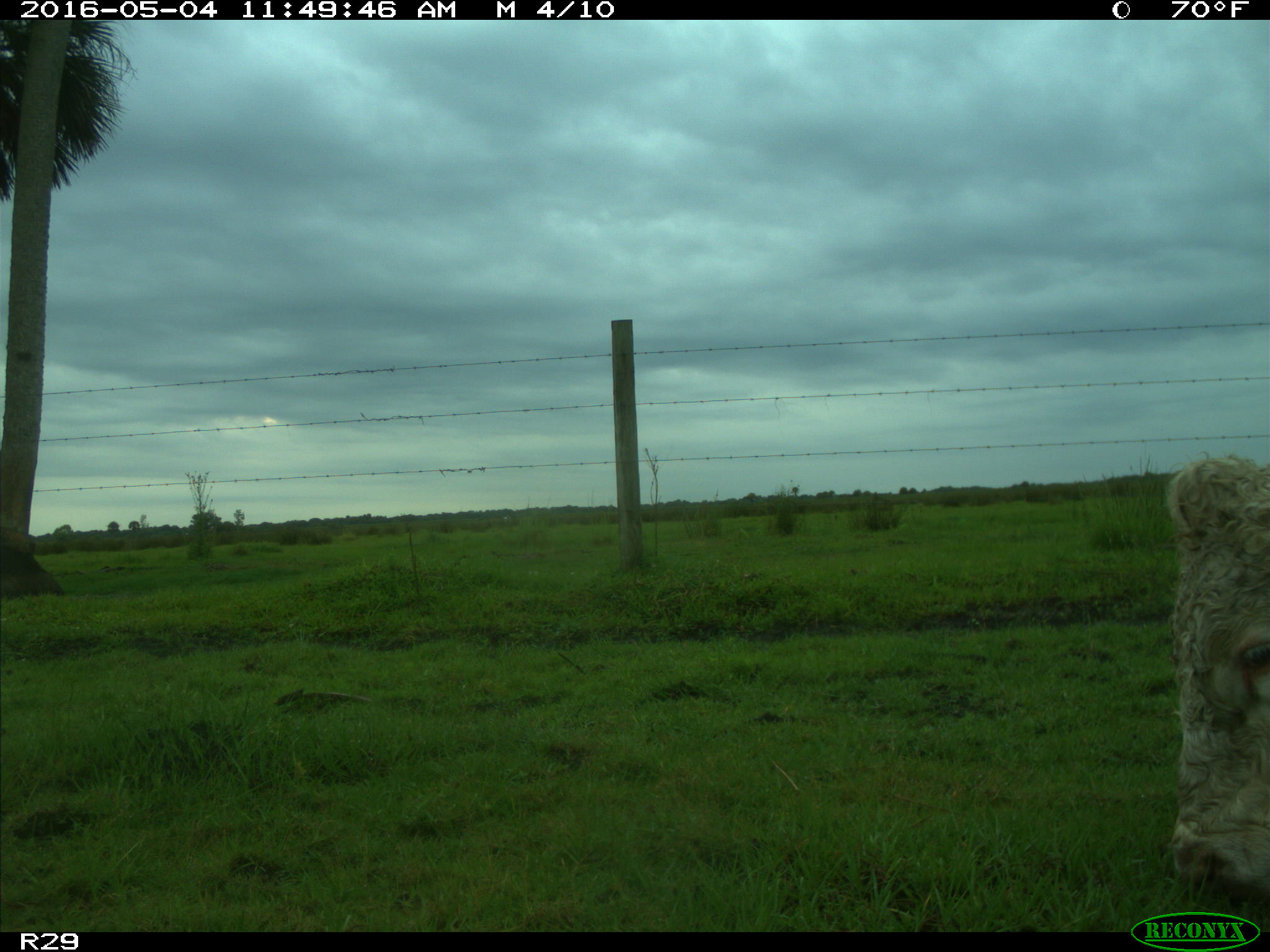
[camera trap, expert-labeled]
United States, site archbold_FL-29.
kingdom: Animalia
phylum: Chordata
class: Mammalia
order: Artiodactyla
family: Bovidae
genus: Bos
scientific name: Bos taurus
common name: domestic cow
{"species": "Bos taurus (domestic cow)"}